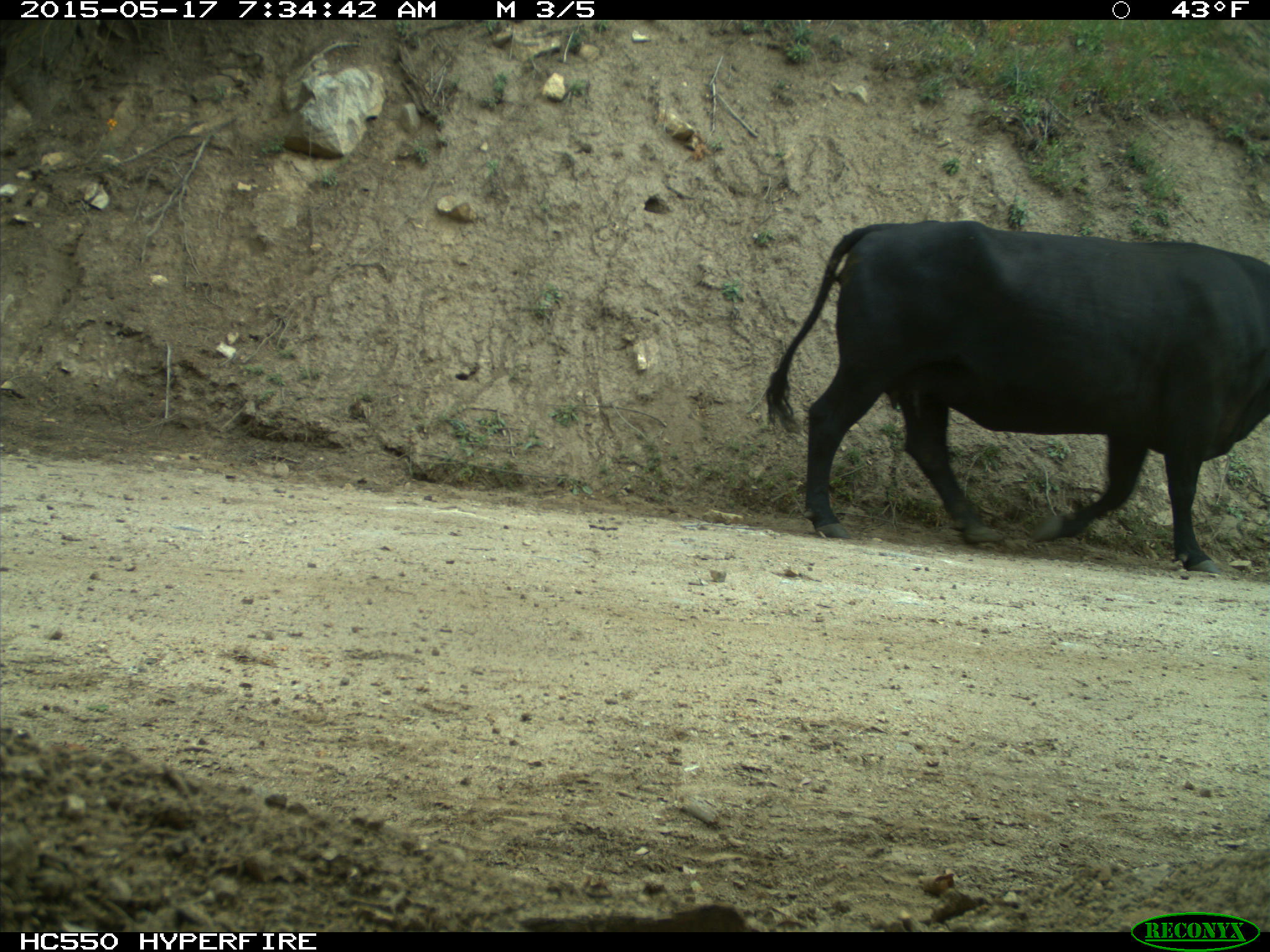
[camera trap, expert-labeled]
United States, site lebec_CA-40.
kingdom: Animalia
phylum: Chordata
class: Mammalia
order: Artiodactyla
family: Bovidae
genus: Bos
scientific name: Bos taurus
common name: domestic cow